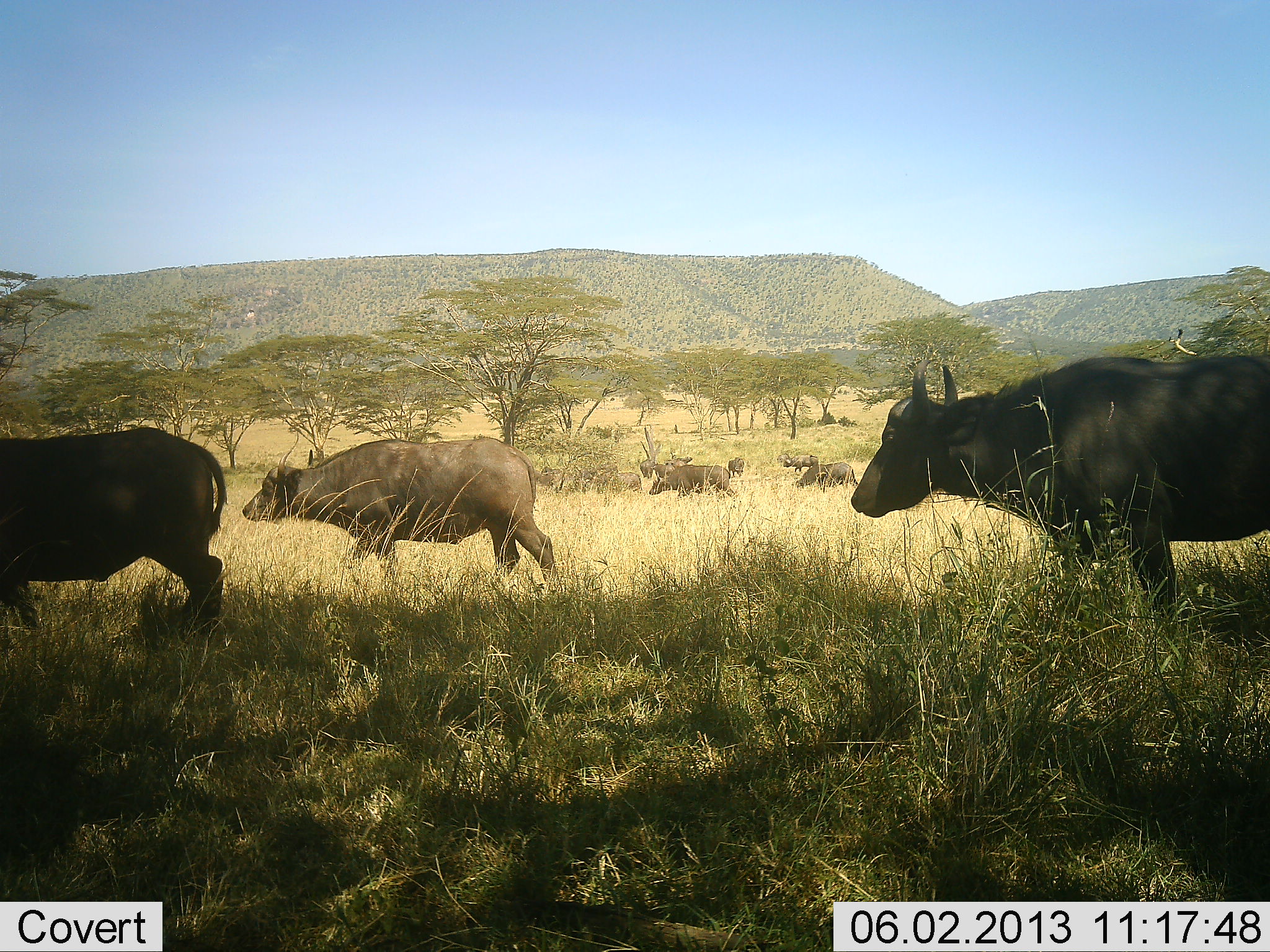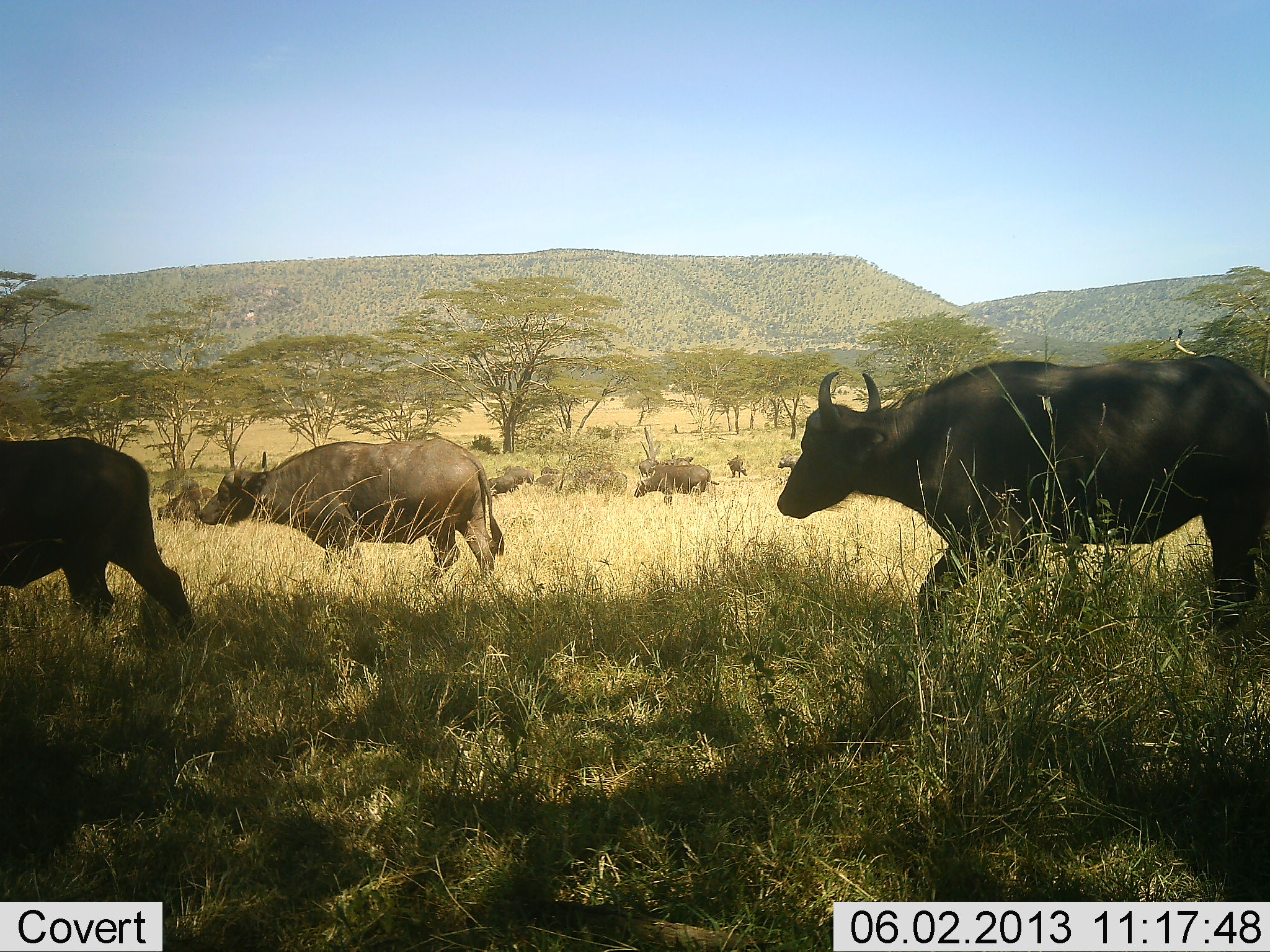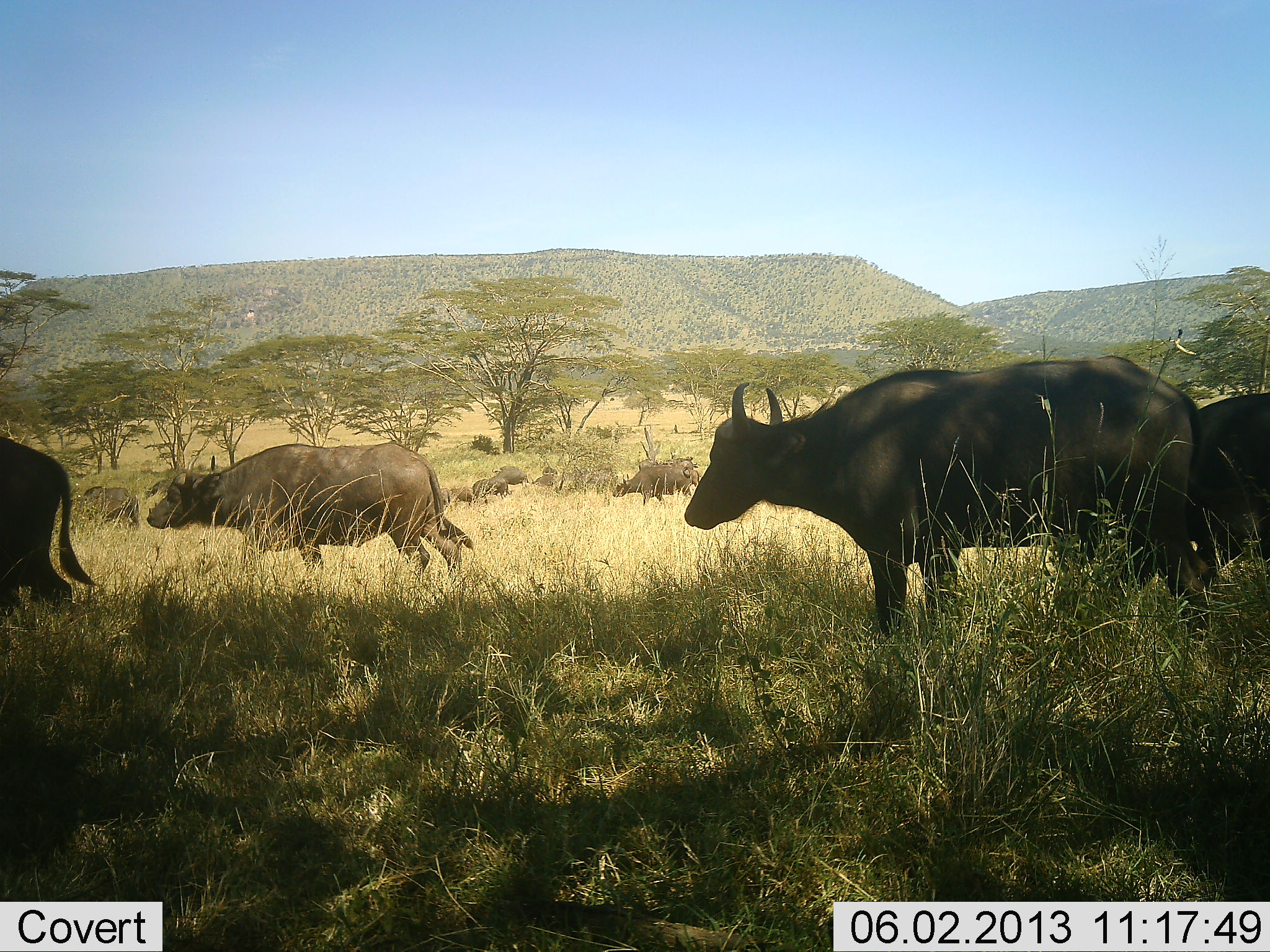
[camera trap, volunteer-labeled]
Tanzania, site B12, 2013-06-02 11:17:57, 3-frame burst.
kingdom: Animalia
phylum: Chordata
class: Mammalia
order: Artiodactyla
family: Bovidae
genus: Syncerus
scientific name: Syncerus caffer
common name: cape buffalo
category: buffalo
Buffalo (cape buffalo) (Syncerus caffer), count 10. Behavior (volunteer vote fractions): standing 15%, resting 0%, moving 92%, interacting 0%. Young present (vote fraction): 0%. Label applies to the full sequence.